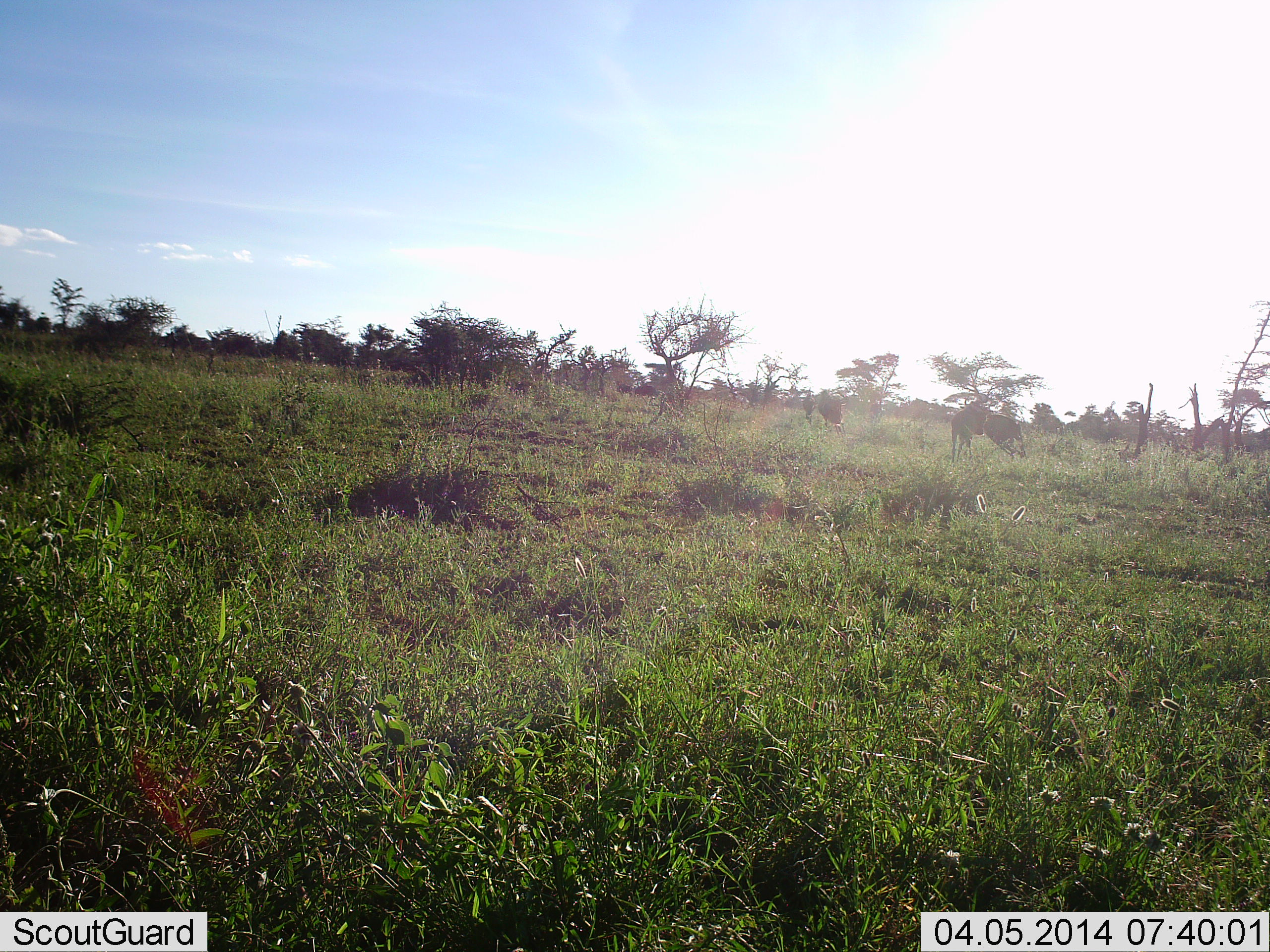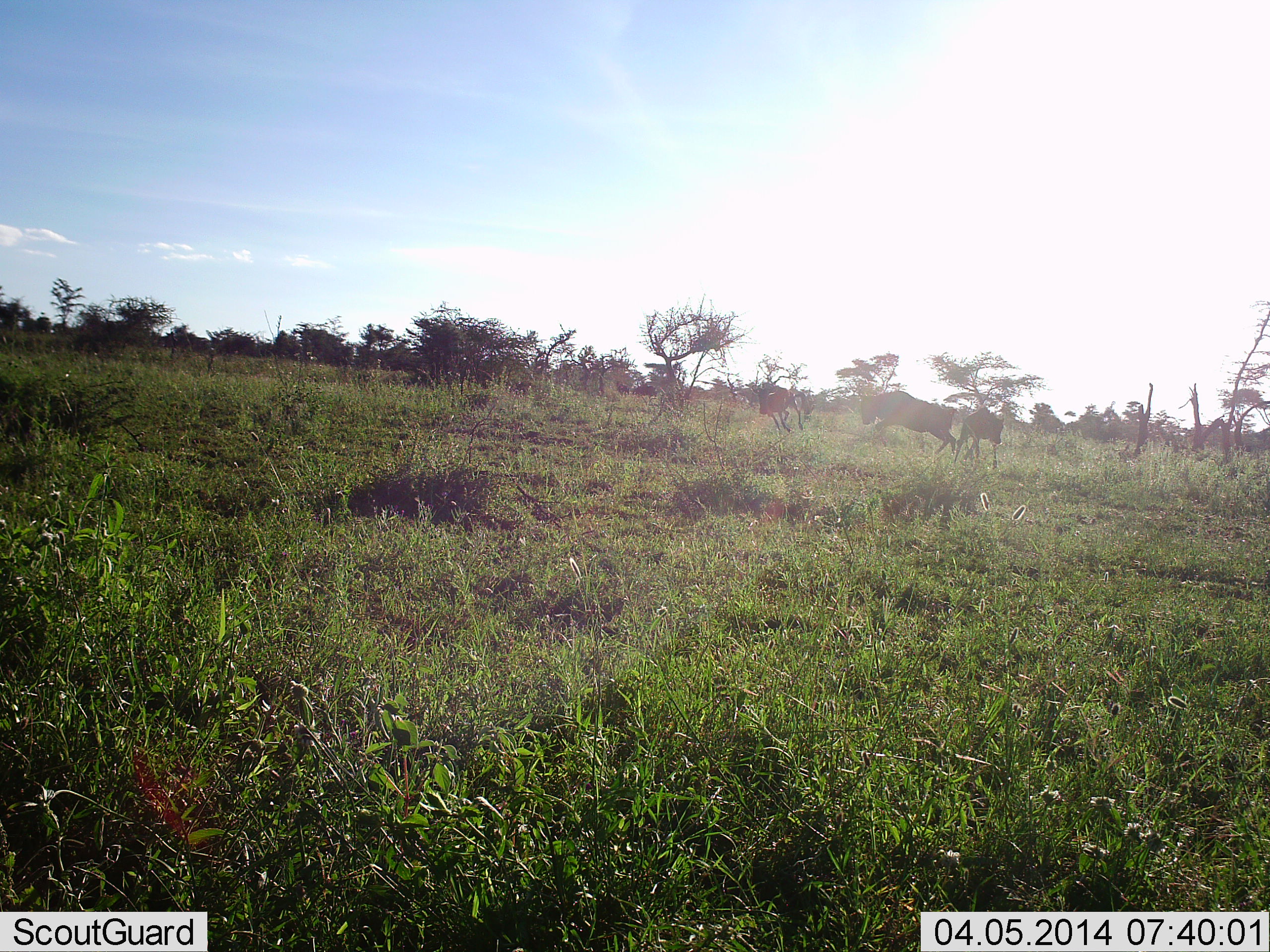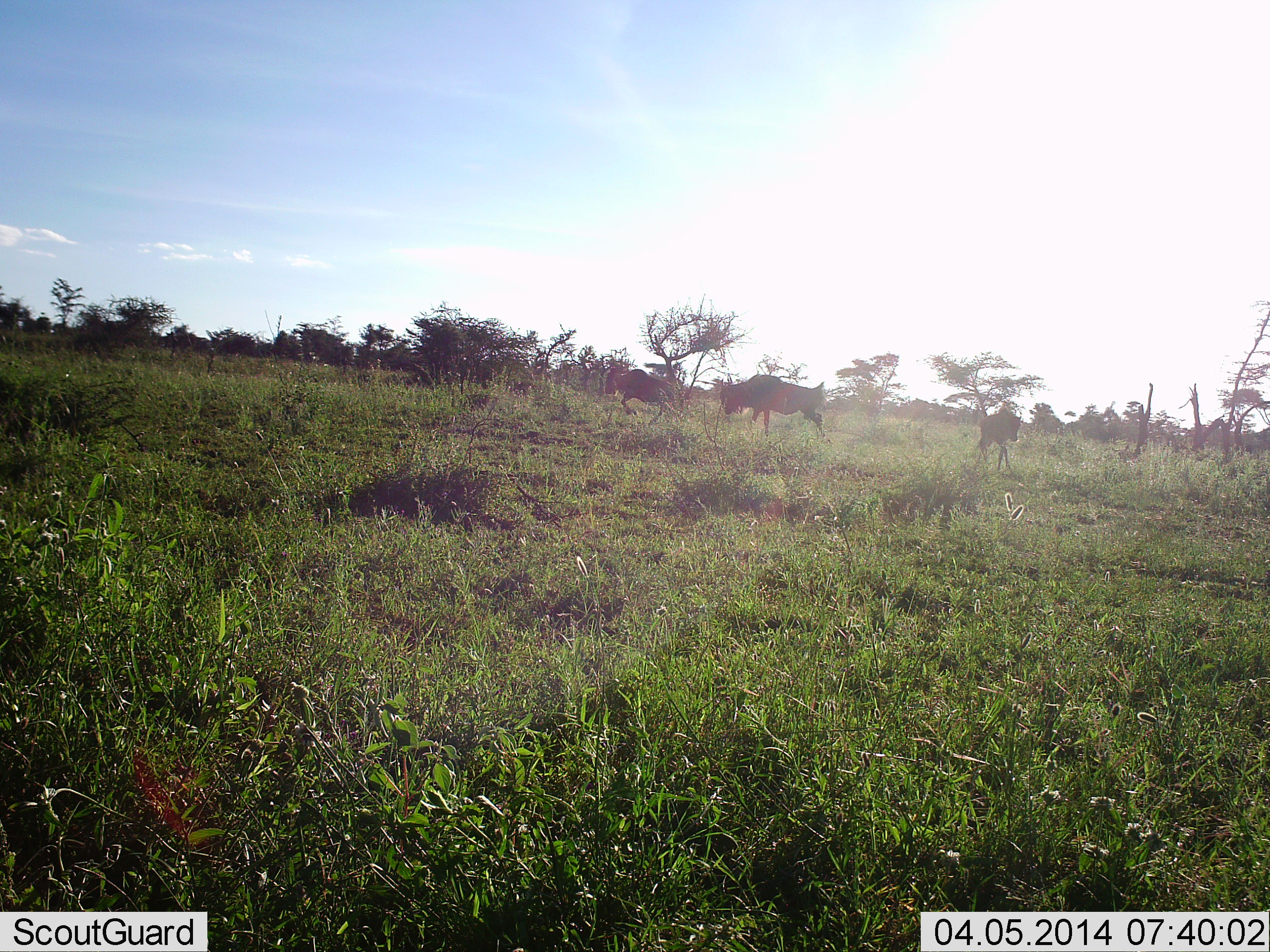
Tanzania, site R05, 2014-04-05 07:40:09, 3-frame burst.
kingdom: Animalia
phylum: Chordata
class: Mammalia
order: Artiodactyla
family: Bovidae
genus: Connochaetes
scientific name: Connochaetes taurinus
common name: blue wildebeest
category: wildebeest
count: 3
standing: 10%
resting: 0%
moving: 100%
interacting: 30%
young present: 0%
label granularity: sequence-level